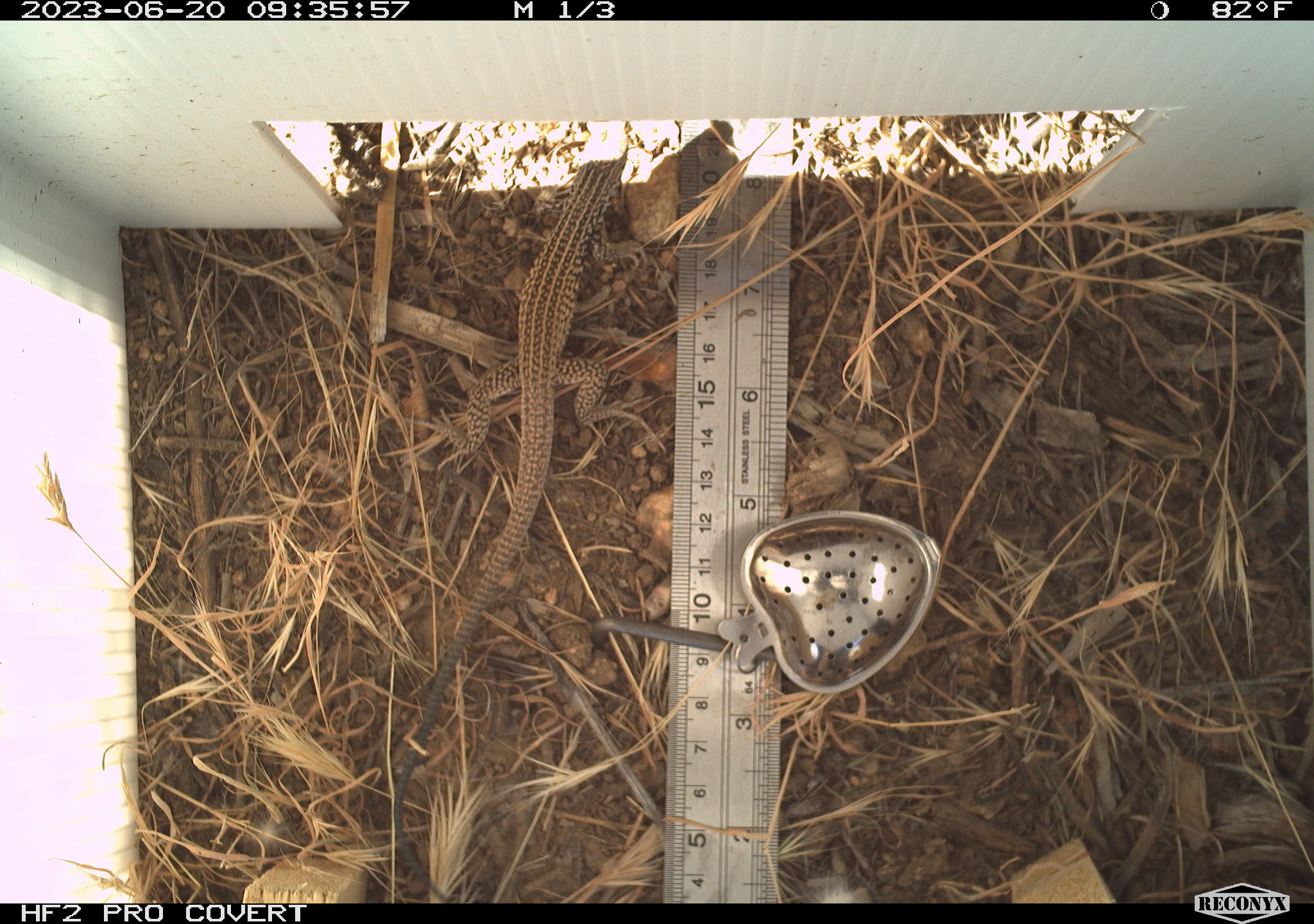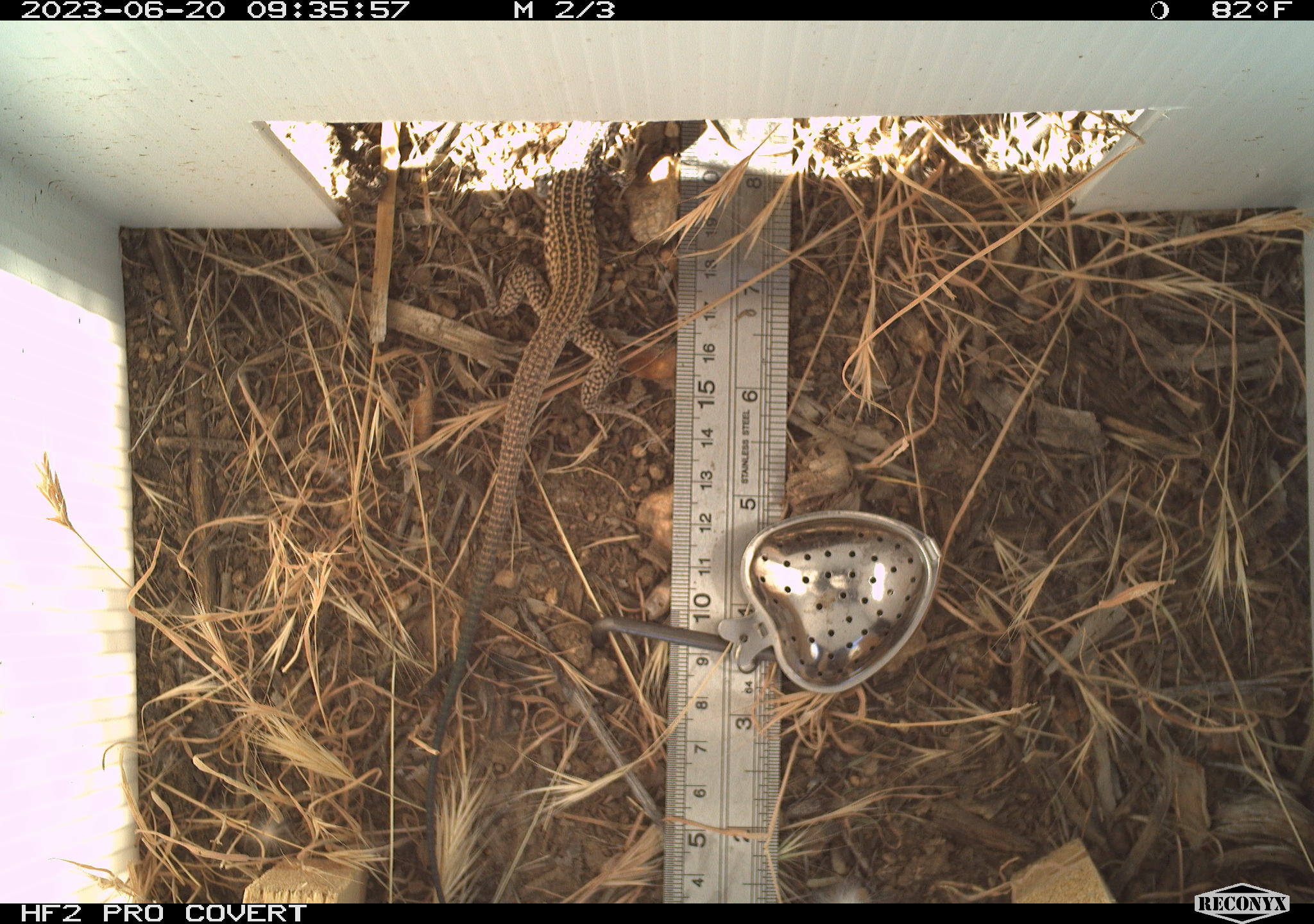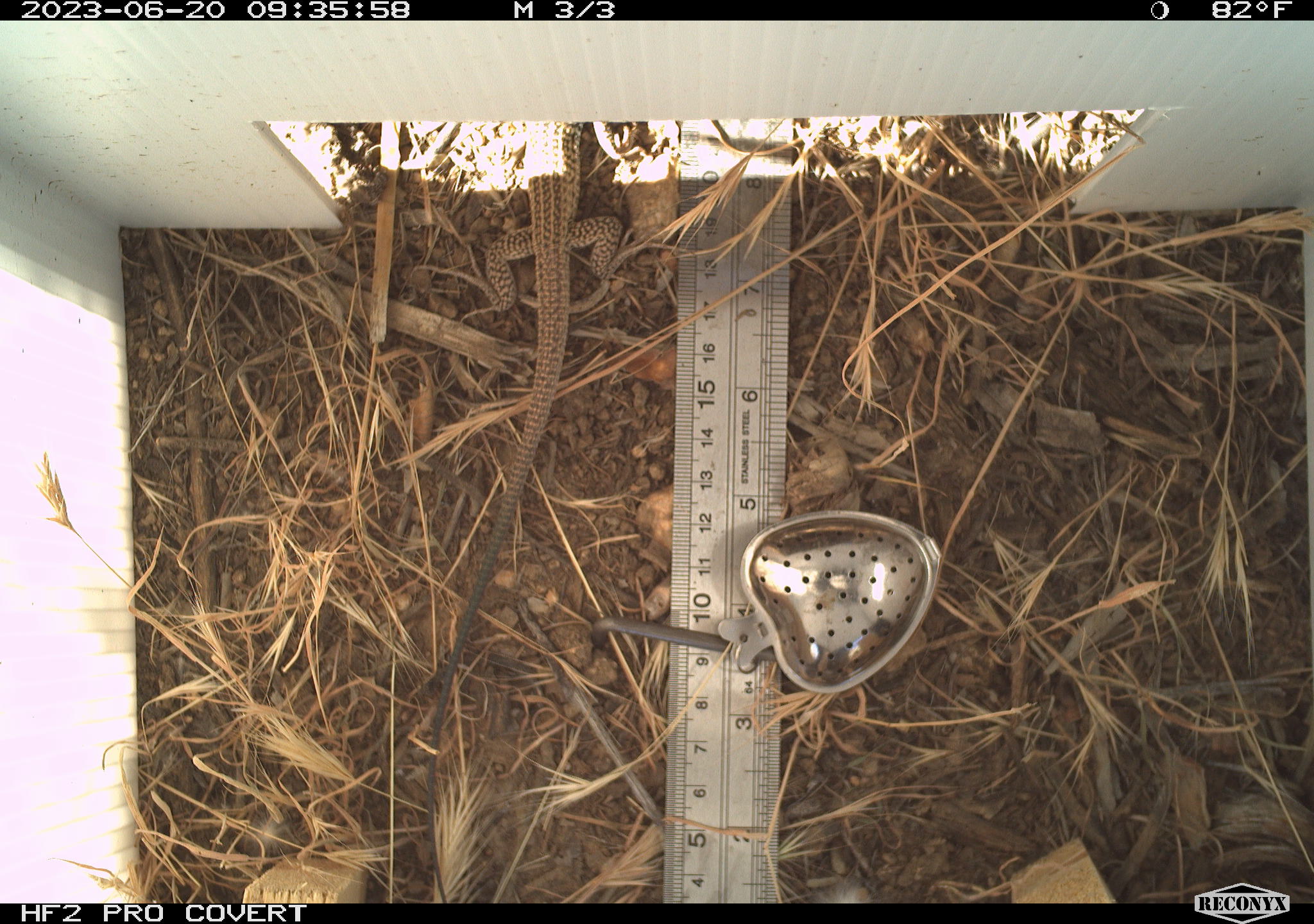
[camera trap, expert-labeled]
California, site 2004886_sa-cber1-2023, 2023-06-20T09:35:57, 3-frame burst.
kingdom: Animalia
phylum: Chordata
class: Reptilia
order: Squamata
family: Teiidae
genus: Aspidoscelis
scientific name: Aspidoscelis tigris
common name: western whiptail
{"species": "western whiptail (Aspidoscelis tigris)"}